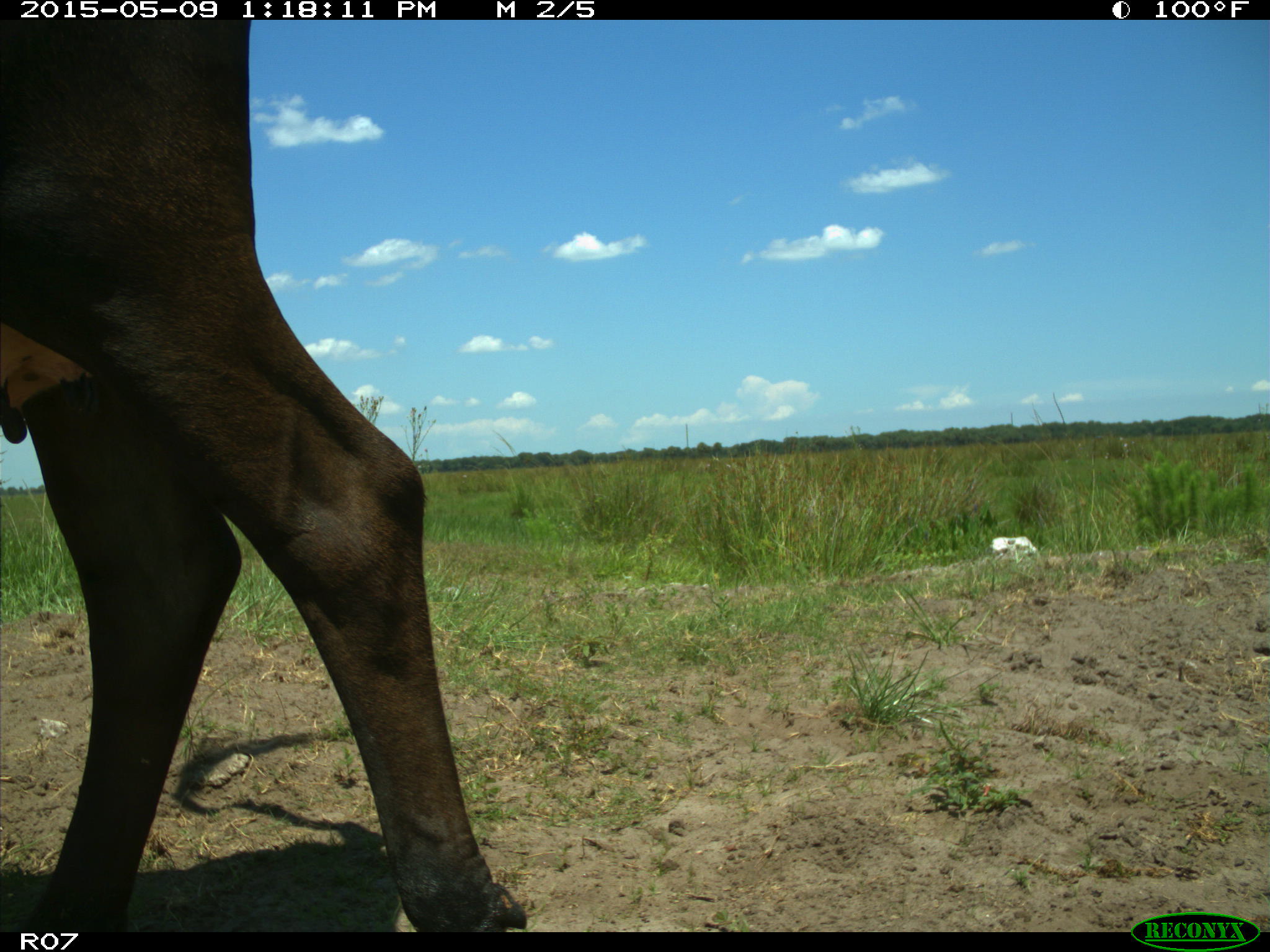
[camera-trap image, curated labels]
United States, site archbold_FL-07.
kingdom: Animalia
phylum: Chordata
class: Mammalia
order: Artiodactyla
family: Bovidae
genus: Bos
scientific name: Bos taurus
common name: domestic cow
Bos taurus (domestic cow).